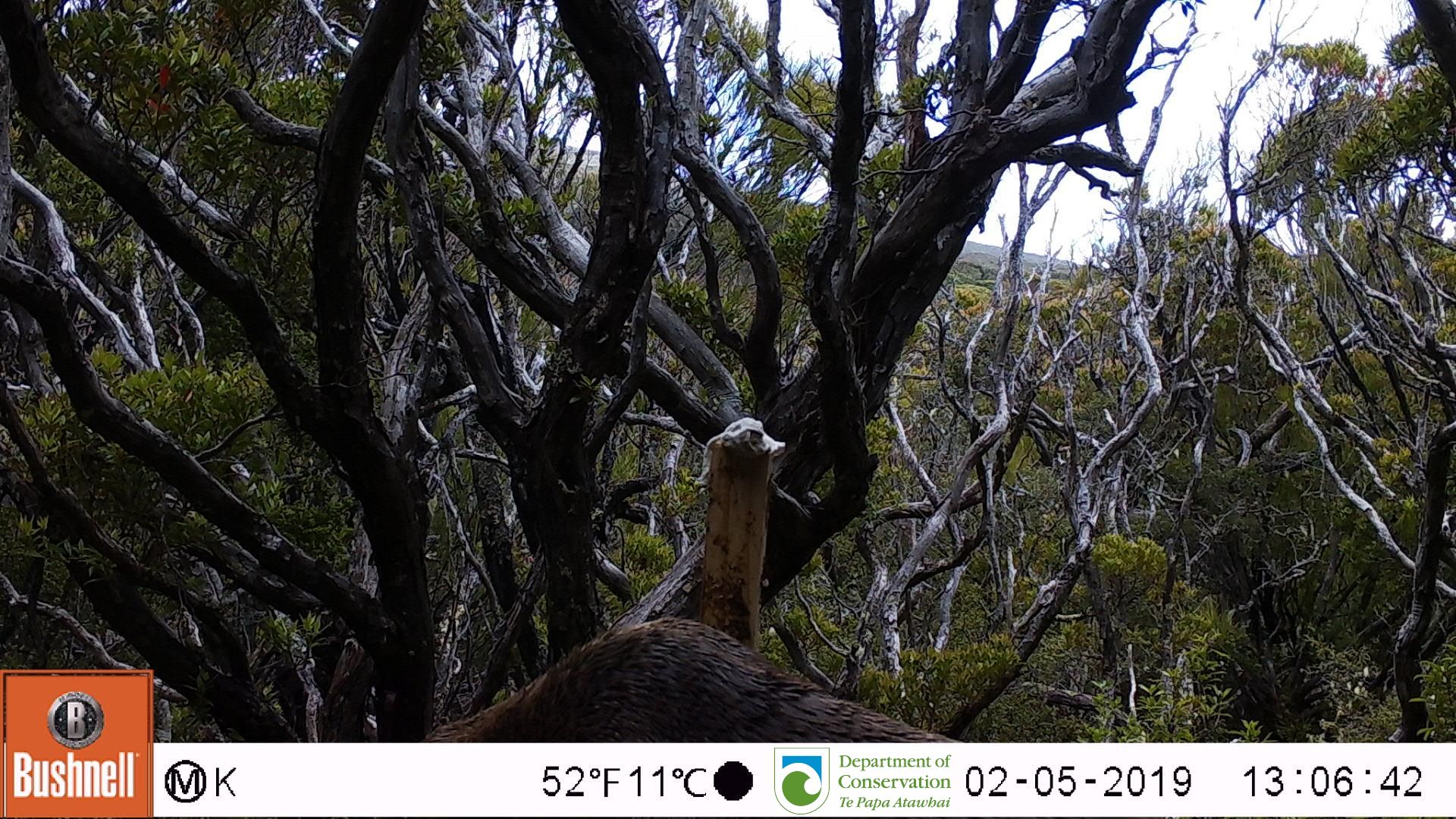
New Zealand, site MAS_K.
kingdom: Animalia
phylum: Chordata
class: Mammalia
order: Carnivora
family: Otariidae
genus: Phocarctos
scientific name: Phocarctos hookeri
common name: new zealand sea lion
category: sealion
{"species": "sealion (new zealand sea lion) (Phocarctos hookeri)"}